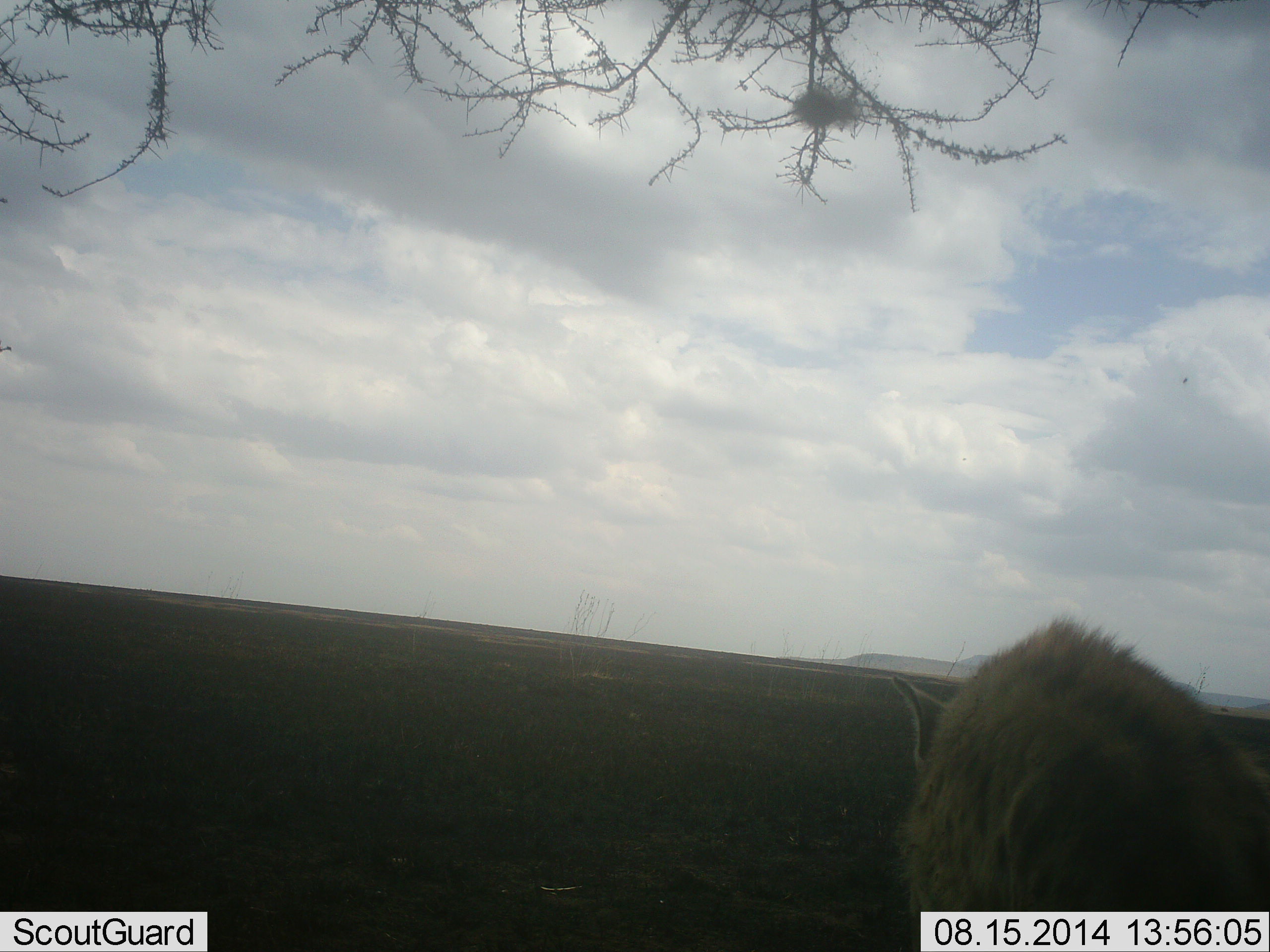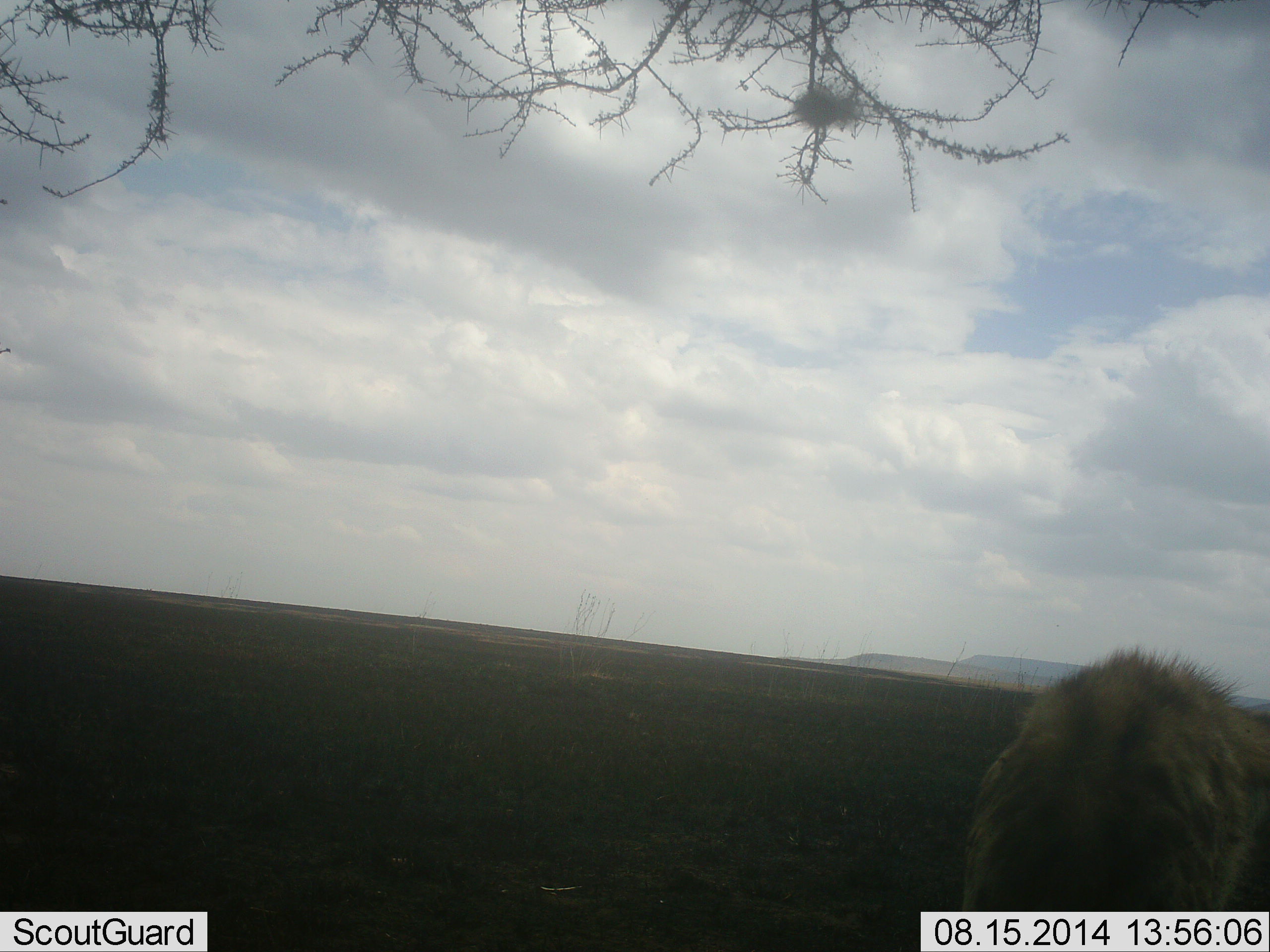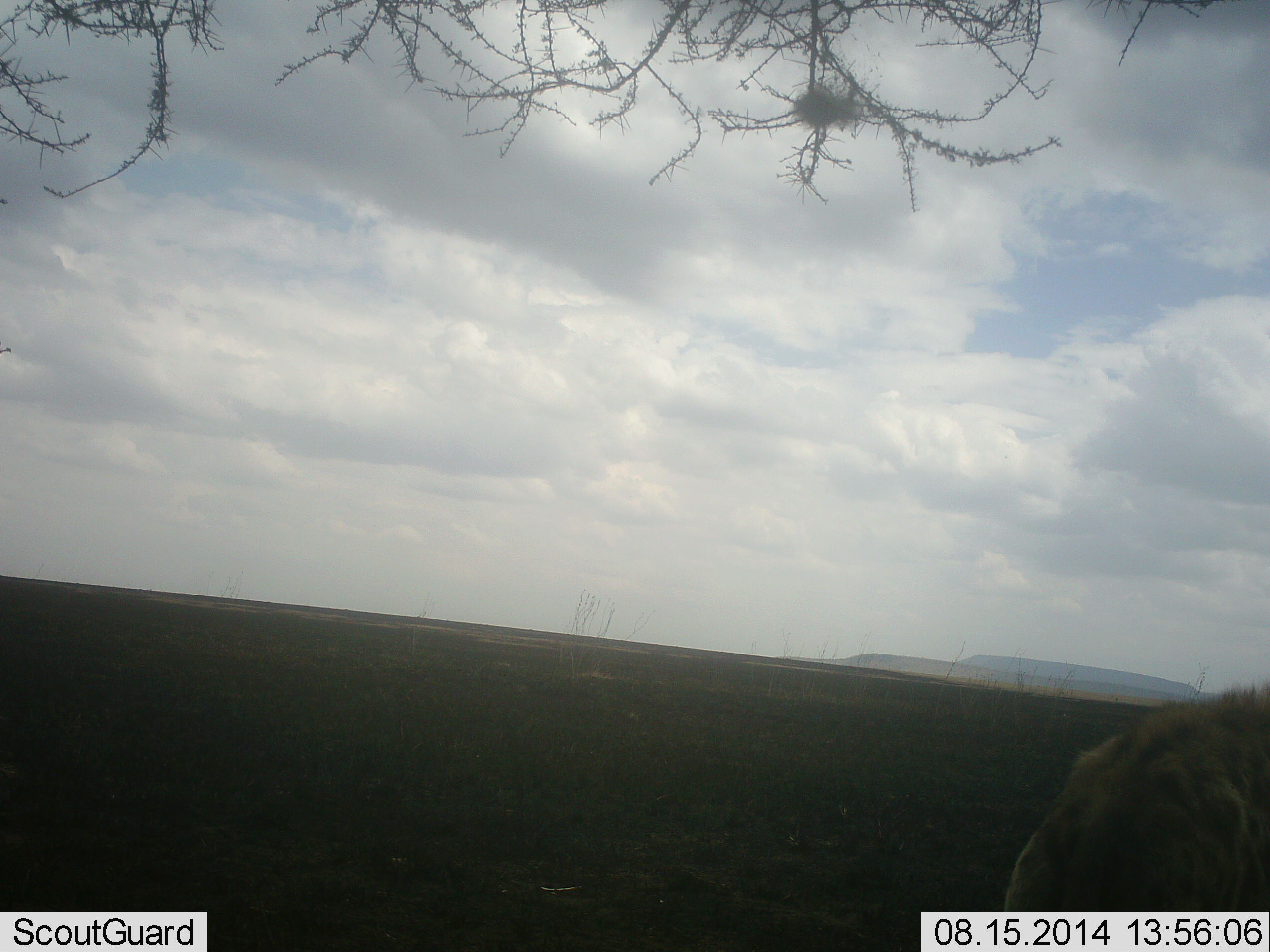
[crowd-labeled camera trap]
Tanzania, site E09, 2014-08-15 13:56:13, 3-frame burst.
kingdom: Animalia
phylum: Chordata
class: Mammalia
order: Carnivora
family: Hyaenidae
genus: Crocuta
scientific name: Crocuta crocuta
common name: spotted hyena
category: hyenaspotted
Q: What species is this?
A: Hyenaspotted (spotted hyena) (Crocuta crocuta).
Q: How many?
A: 1.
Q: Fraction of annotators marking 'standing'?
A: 50%.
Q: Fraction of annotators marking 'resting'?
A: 0%.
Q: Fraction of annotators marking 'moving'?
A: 60%.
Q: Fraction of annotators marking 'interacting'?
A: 0%.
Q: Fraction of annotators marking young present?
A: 0%.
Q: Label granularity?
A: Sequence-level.